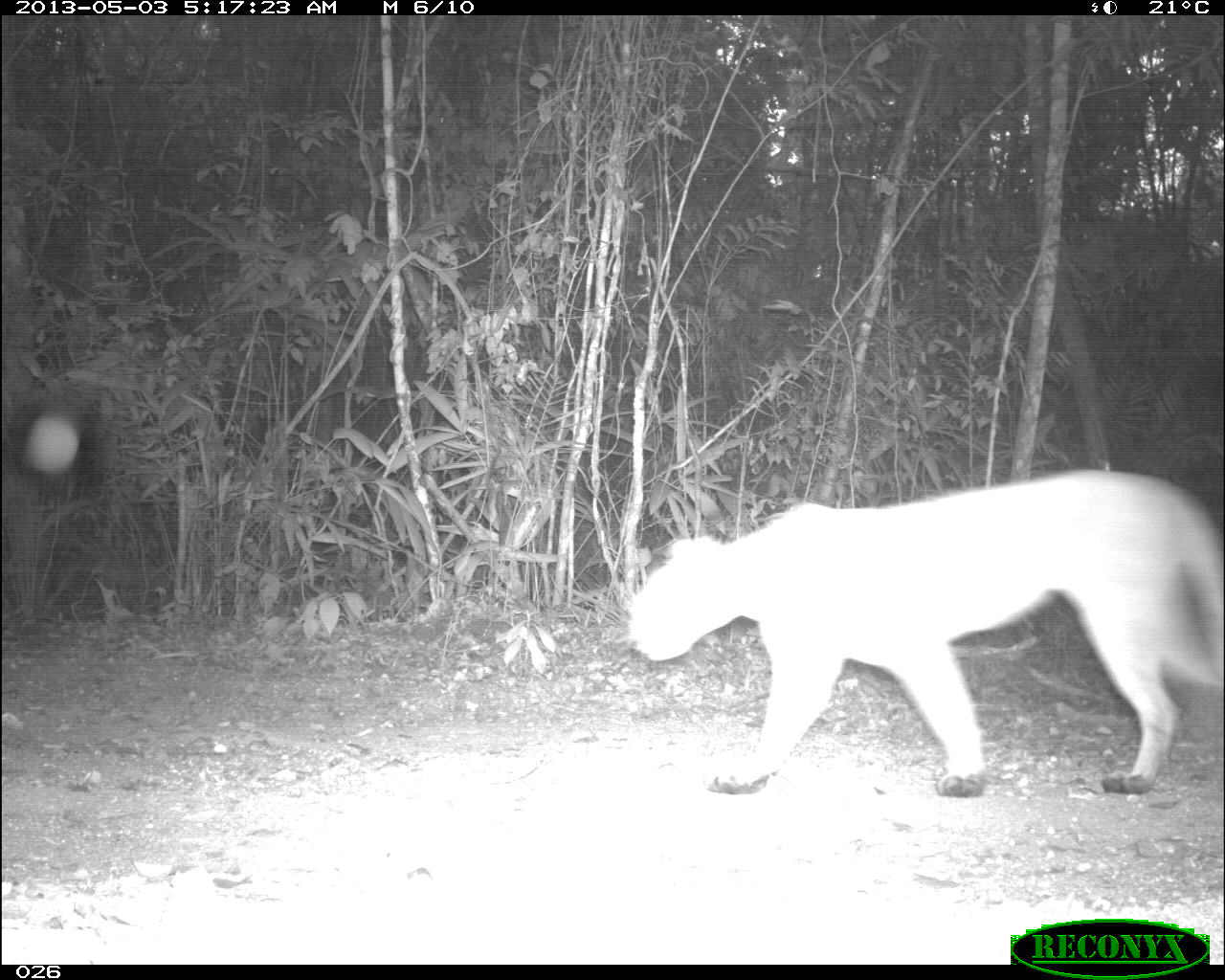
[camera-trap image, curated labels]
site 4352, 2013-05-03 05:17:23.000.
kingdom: Animalia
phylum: Chordata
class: Mammalia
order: Carnivora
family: Felidae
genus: Puma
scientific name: Puma concolor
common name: mountain lion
Puma concolor (mountain lion), count 1.